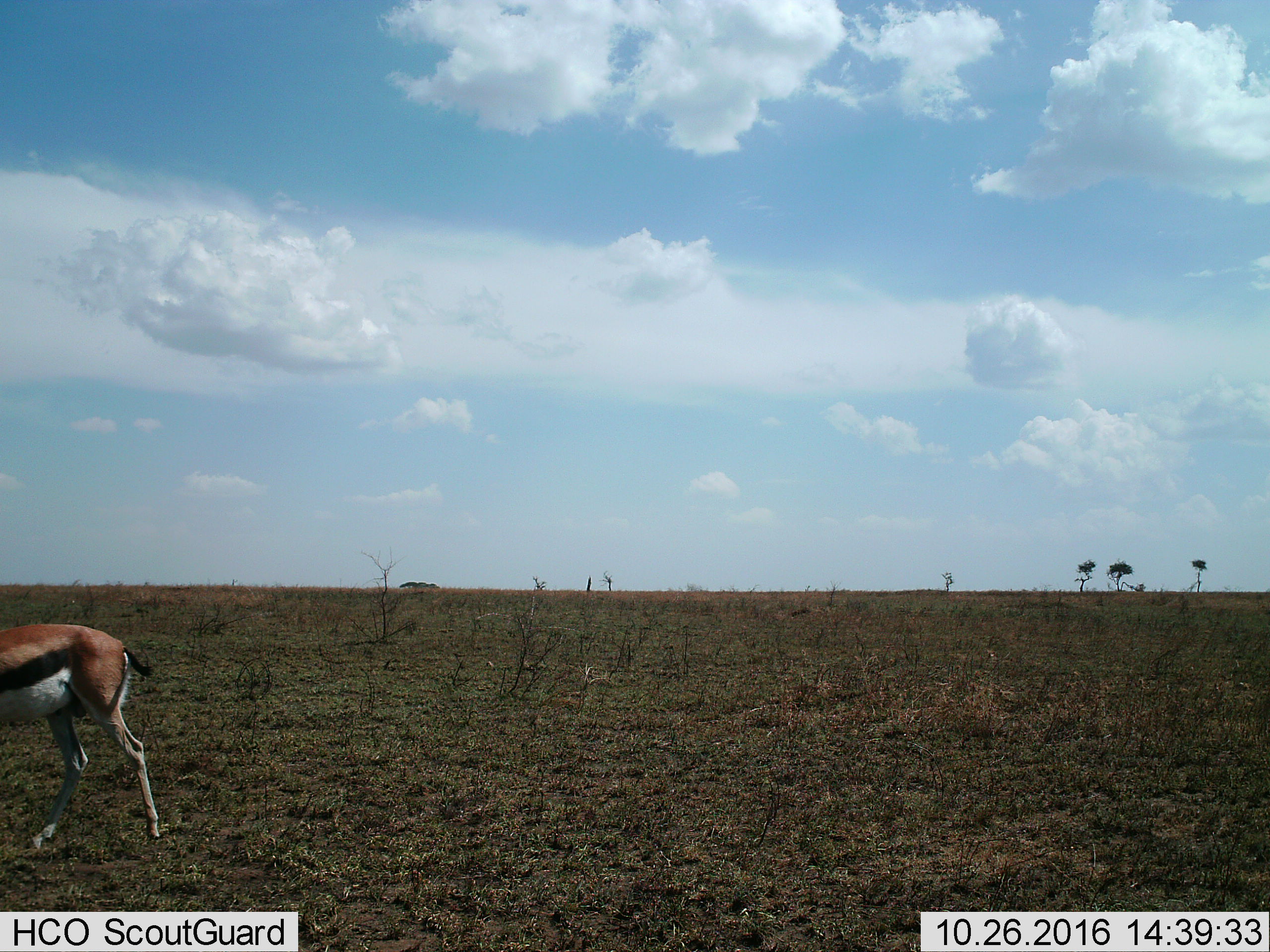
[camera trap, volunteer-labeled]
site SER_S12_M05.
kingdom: Animalia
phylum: Chordata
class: Mammalia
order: Artiodactyla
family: Bovidae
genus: Eudorcas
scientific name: Eudorcas thomsonii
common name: thomson's gazelle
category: gazellethomsons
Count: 1.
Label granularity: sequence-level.